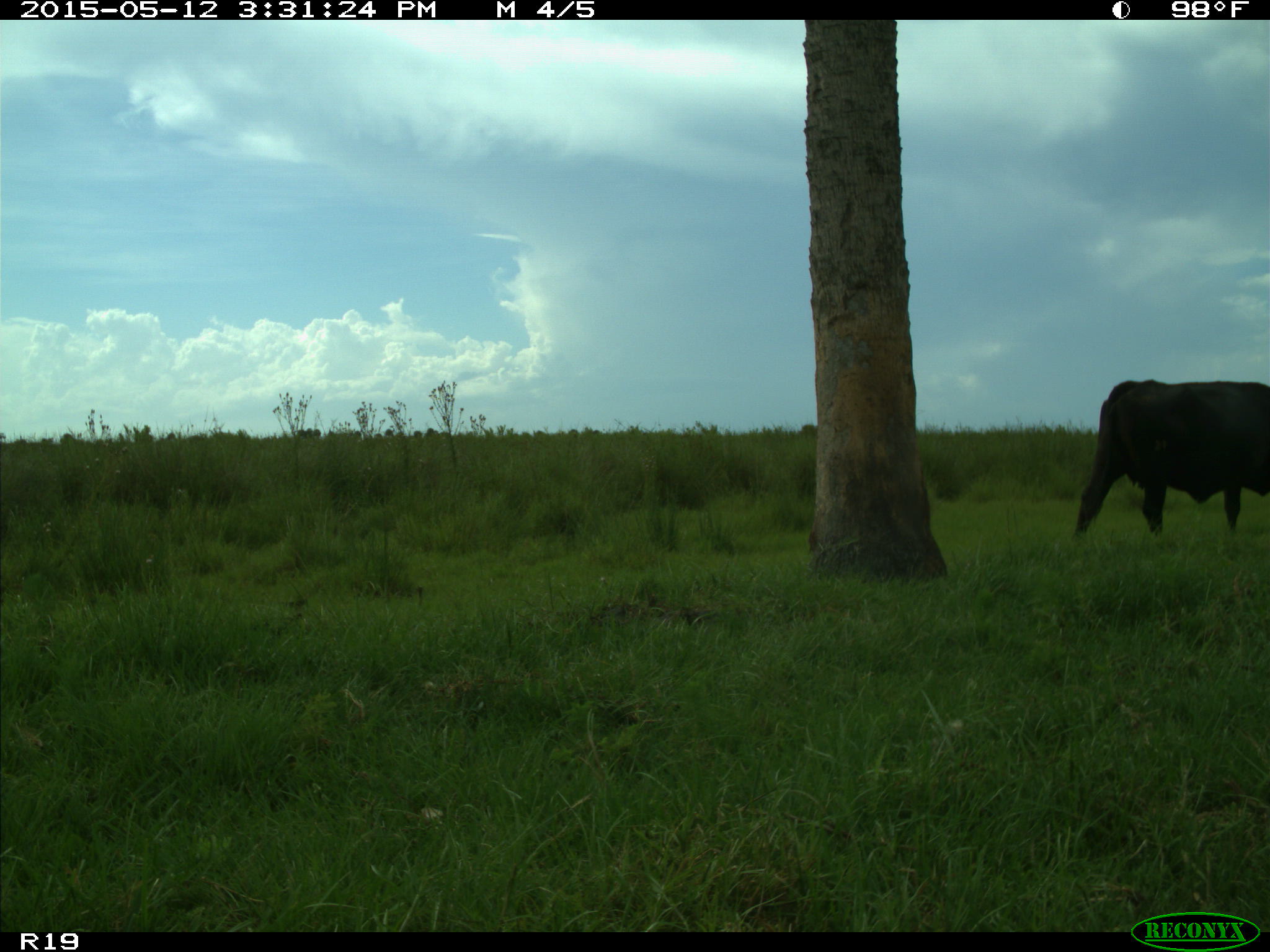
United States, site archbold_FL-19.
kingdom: Animalia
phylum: Chordata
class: Mammalia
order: Artiodactyla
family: Bovidae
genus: Bos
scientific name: Bos taurus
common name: domestic cow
Bos taurus (domestic cow).